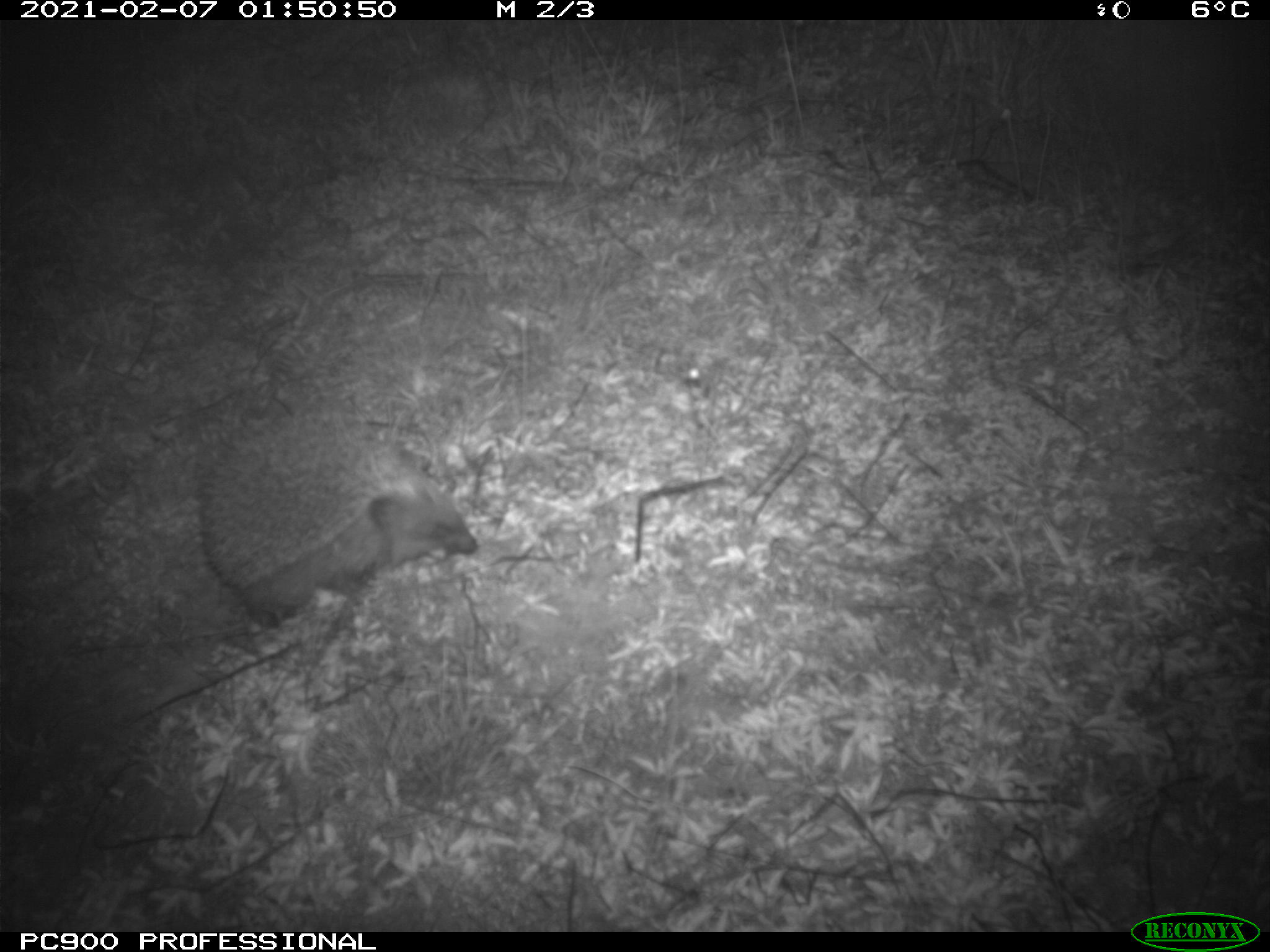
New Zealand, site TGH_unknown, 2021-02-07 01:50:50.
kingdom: Animalia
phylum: Chordata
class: Mammalia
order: Eulipotyphla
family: Erinaceidae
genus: Erinaceus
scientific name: Erinaceus europaeus europaeus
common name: european hedgehog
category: hedgehog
Hedgehog (european hedgehog) (Erinaceus europaeus europaeus).